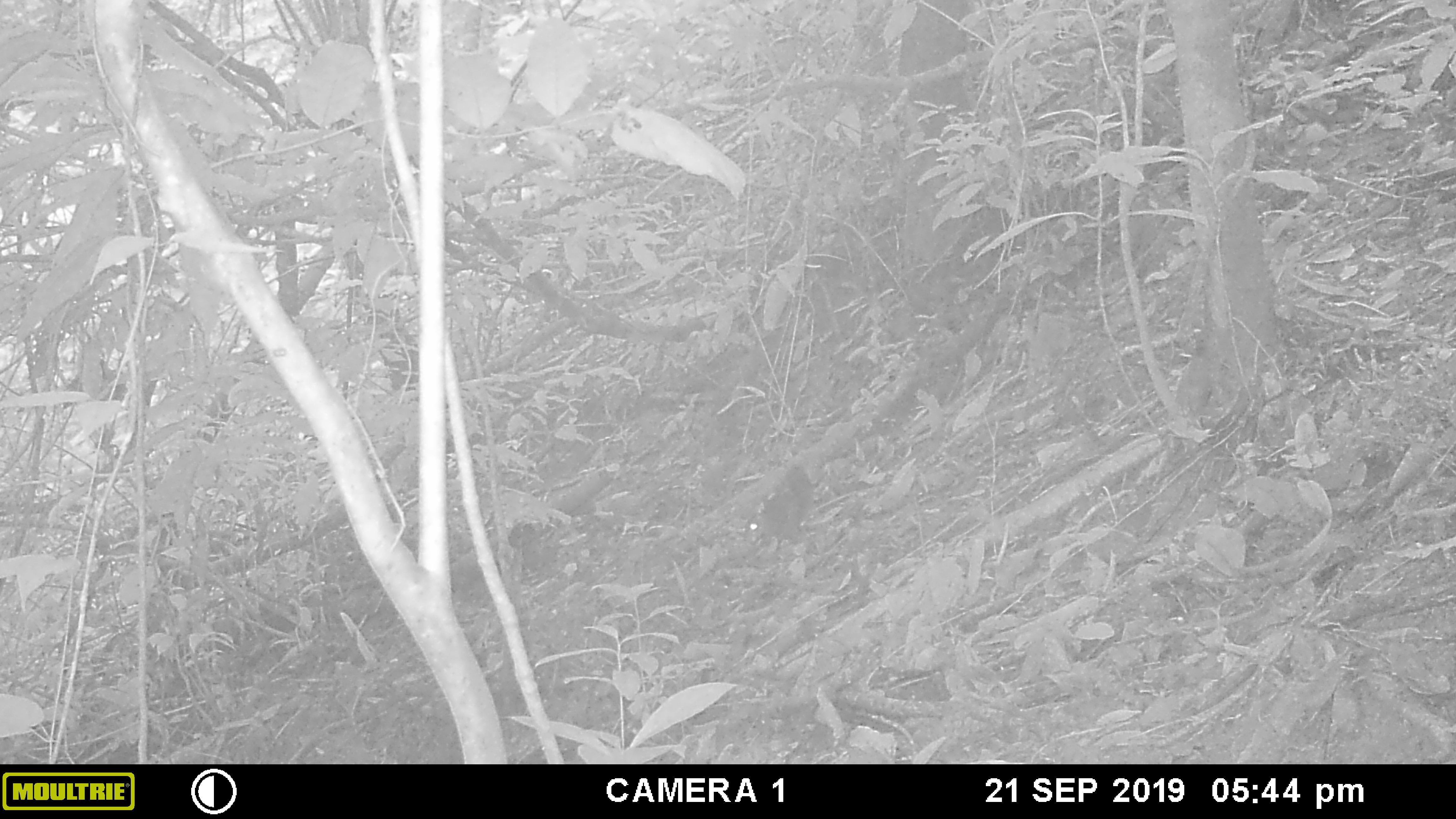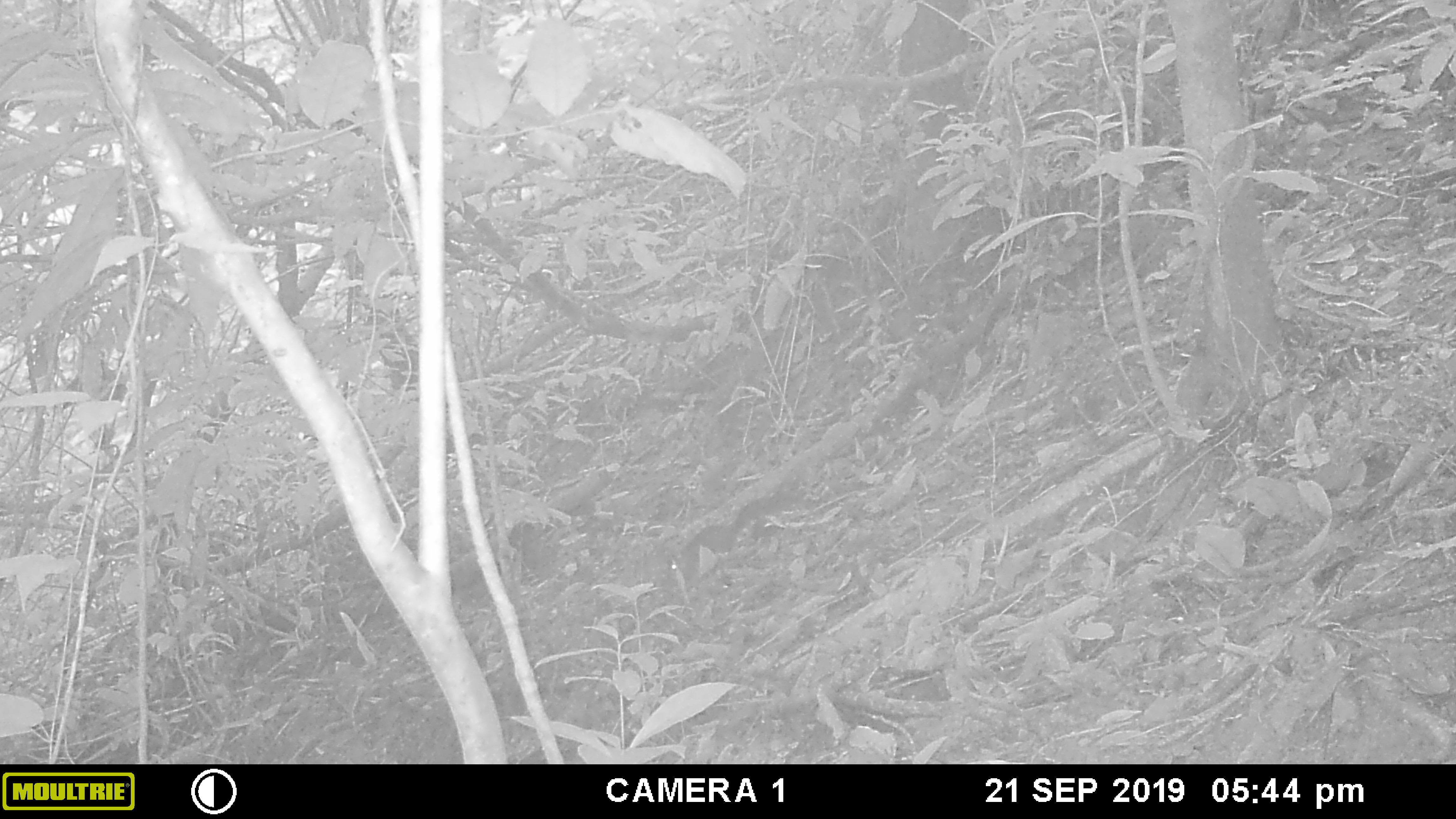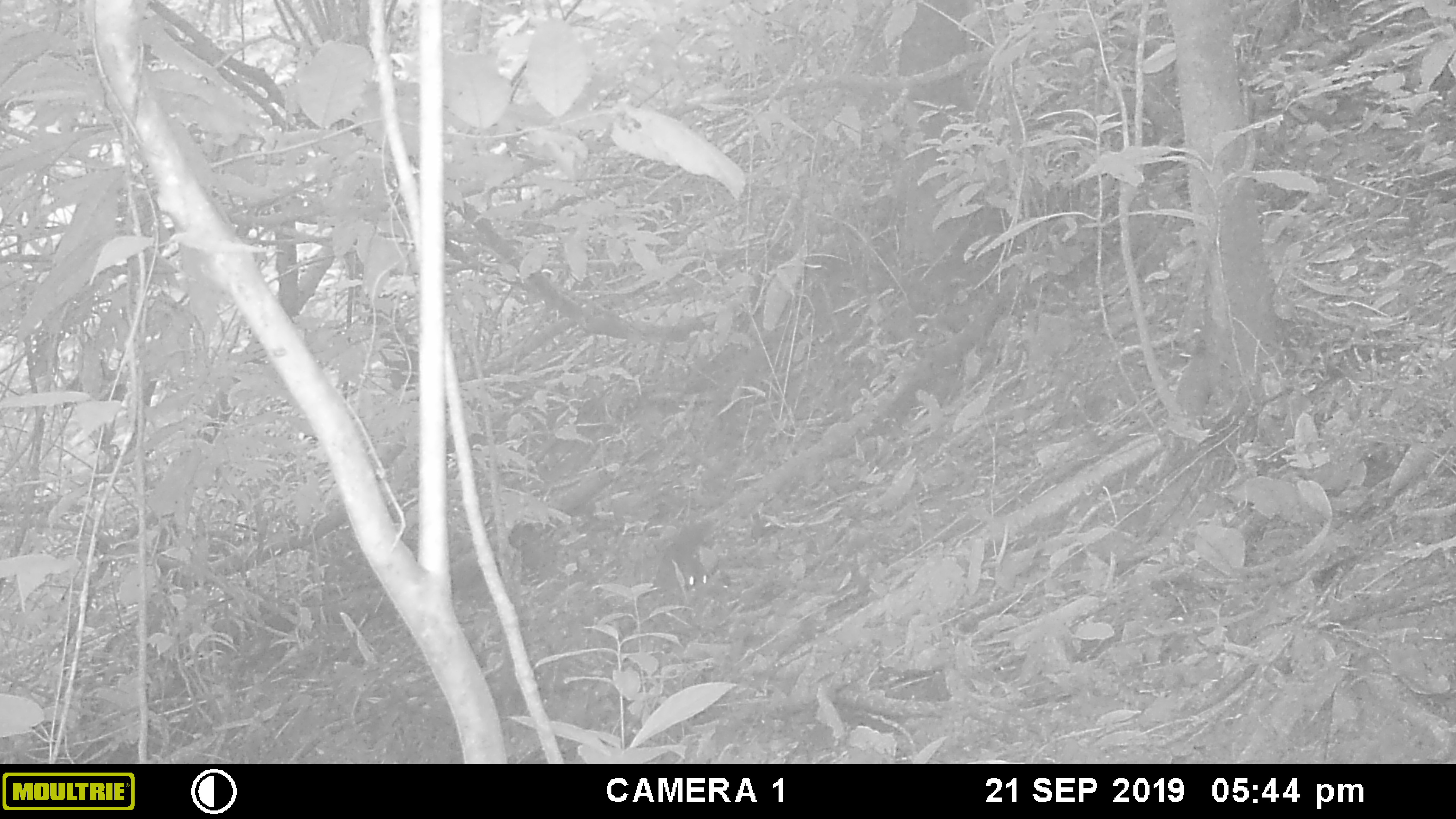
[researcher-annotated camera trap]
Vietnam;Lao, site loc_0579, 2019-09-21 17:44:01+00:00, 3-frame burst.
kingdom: Animalia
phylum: Chordata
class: Mammalia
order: Rodentia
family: Sciuridae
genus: Dremomys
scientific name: Dremomys rufigenis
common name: red-cheeked squirrel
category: red cheeked squirrel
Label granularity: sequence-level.